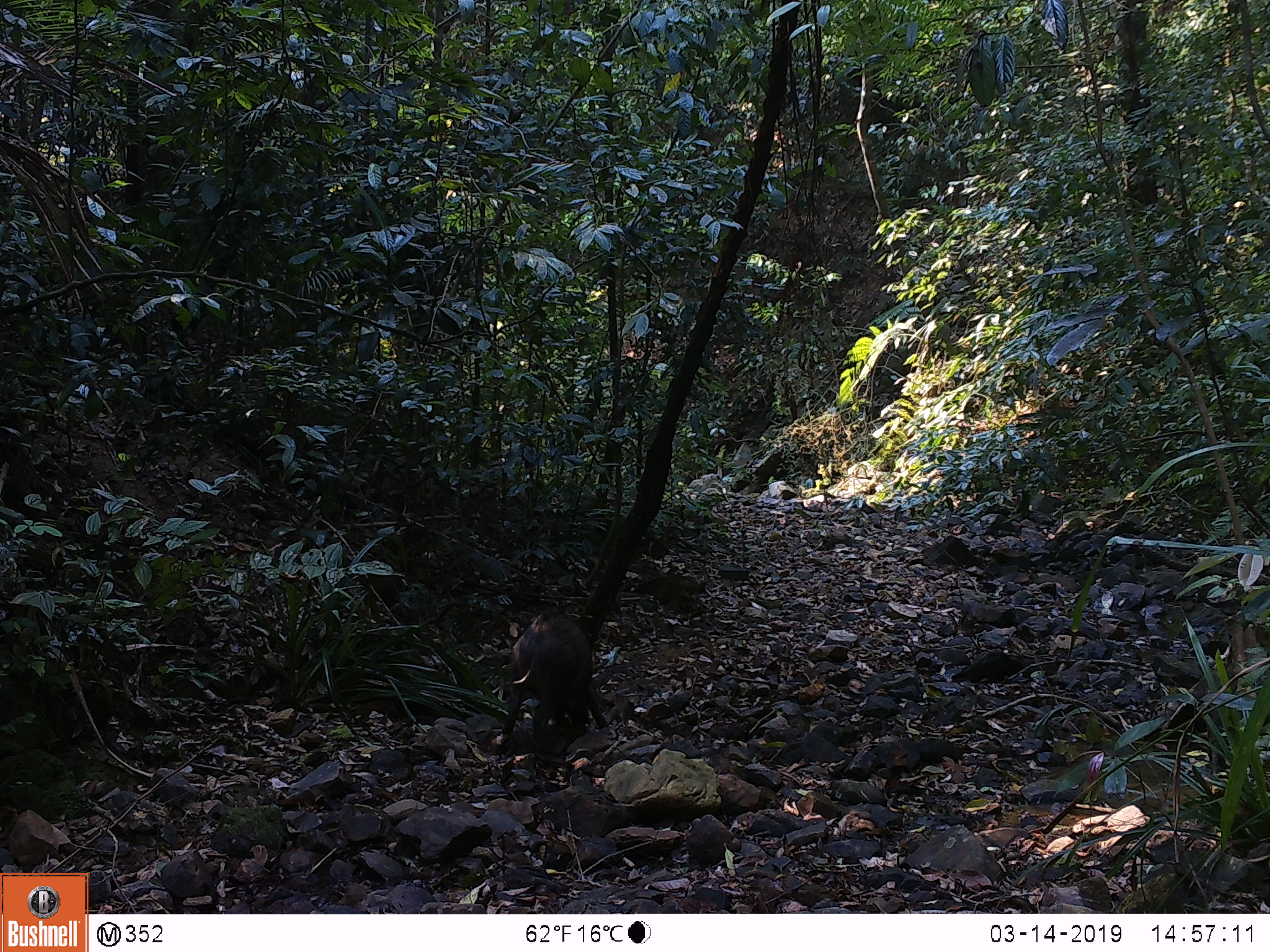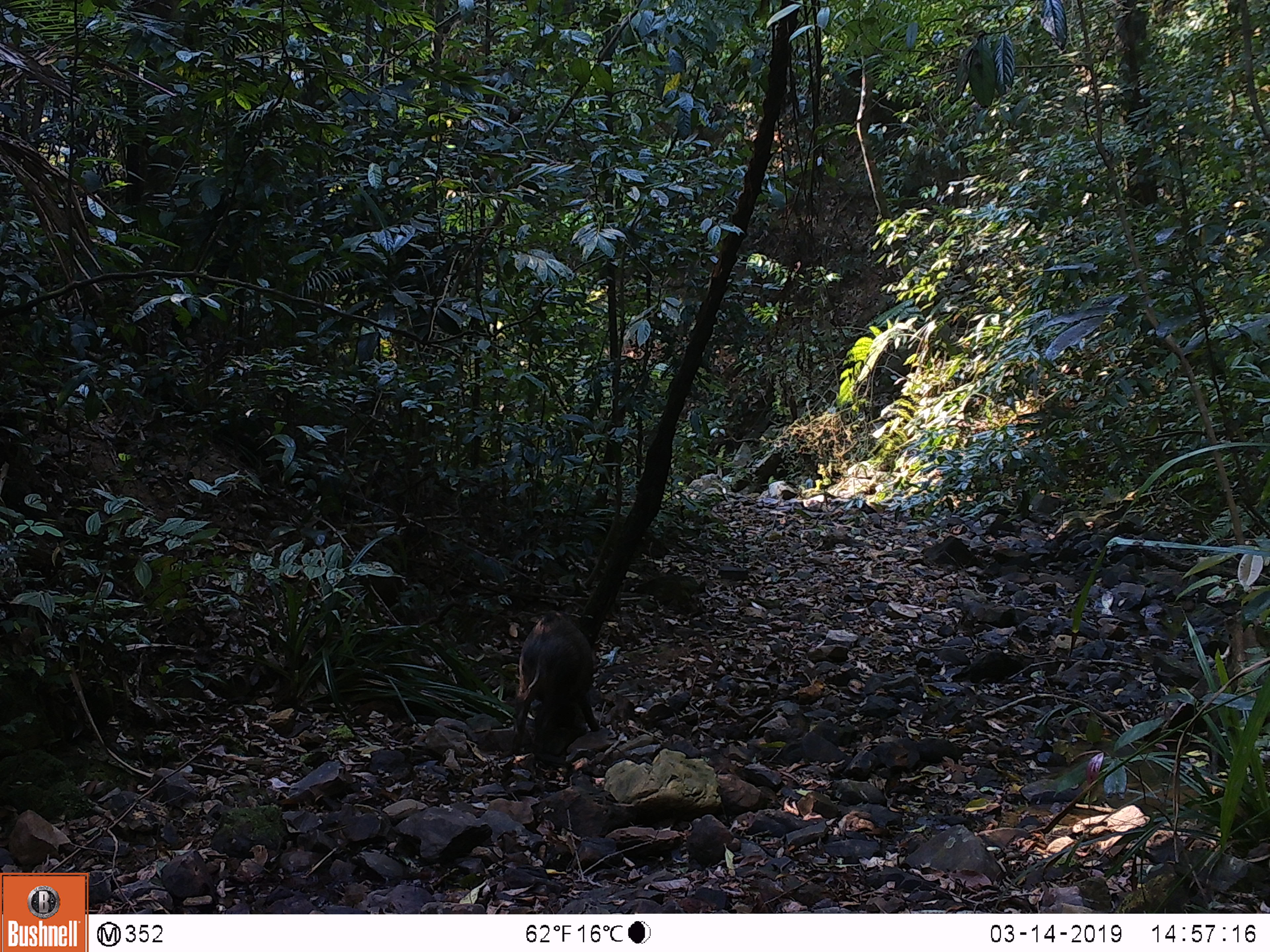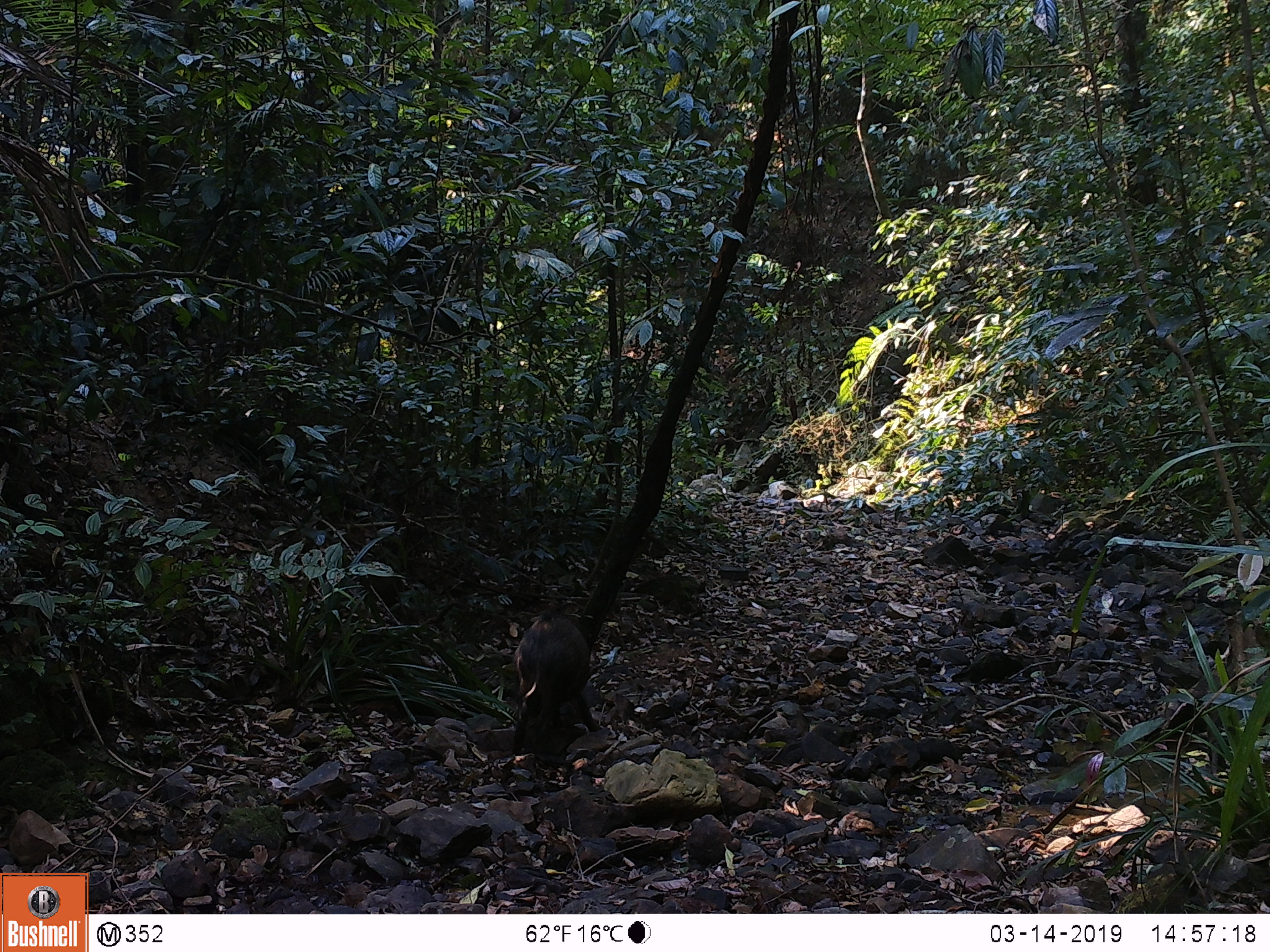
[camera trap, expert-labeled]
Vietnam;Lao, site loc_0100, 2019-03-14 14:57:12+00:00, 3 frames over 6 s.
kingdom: Animalia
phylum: Chordata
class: Mammalia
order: Artiodactyla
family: Suidae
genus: Sus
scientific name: Sus scrofa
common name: eurasian wild pig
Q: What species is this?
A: Eurasian wild pig (Sus scrofa).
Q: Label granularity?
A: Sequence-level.